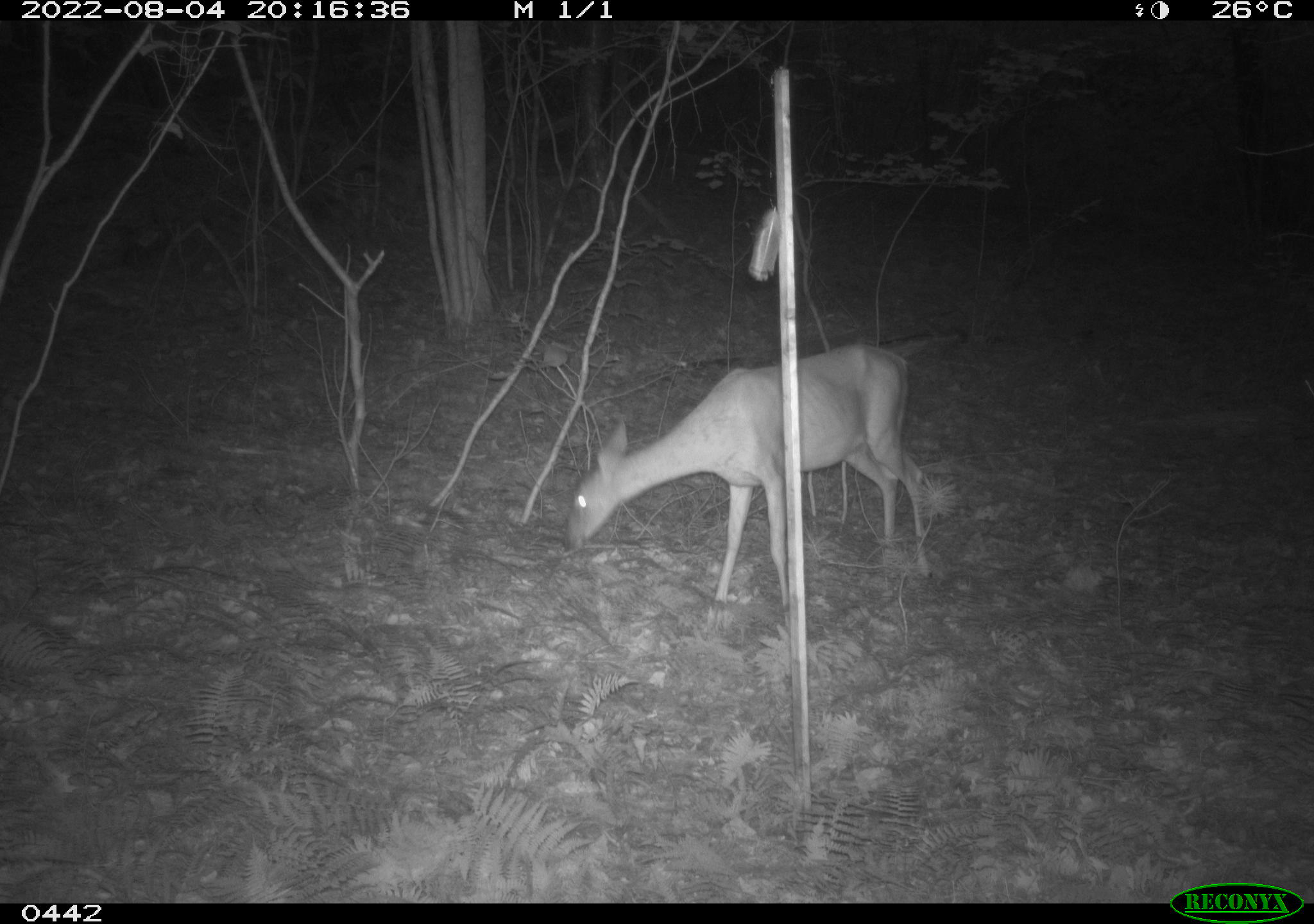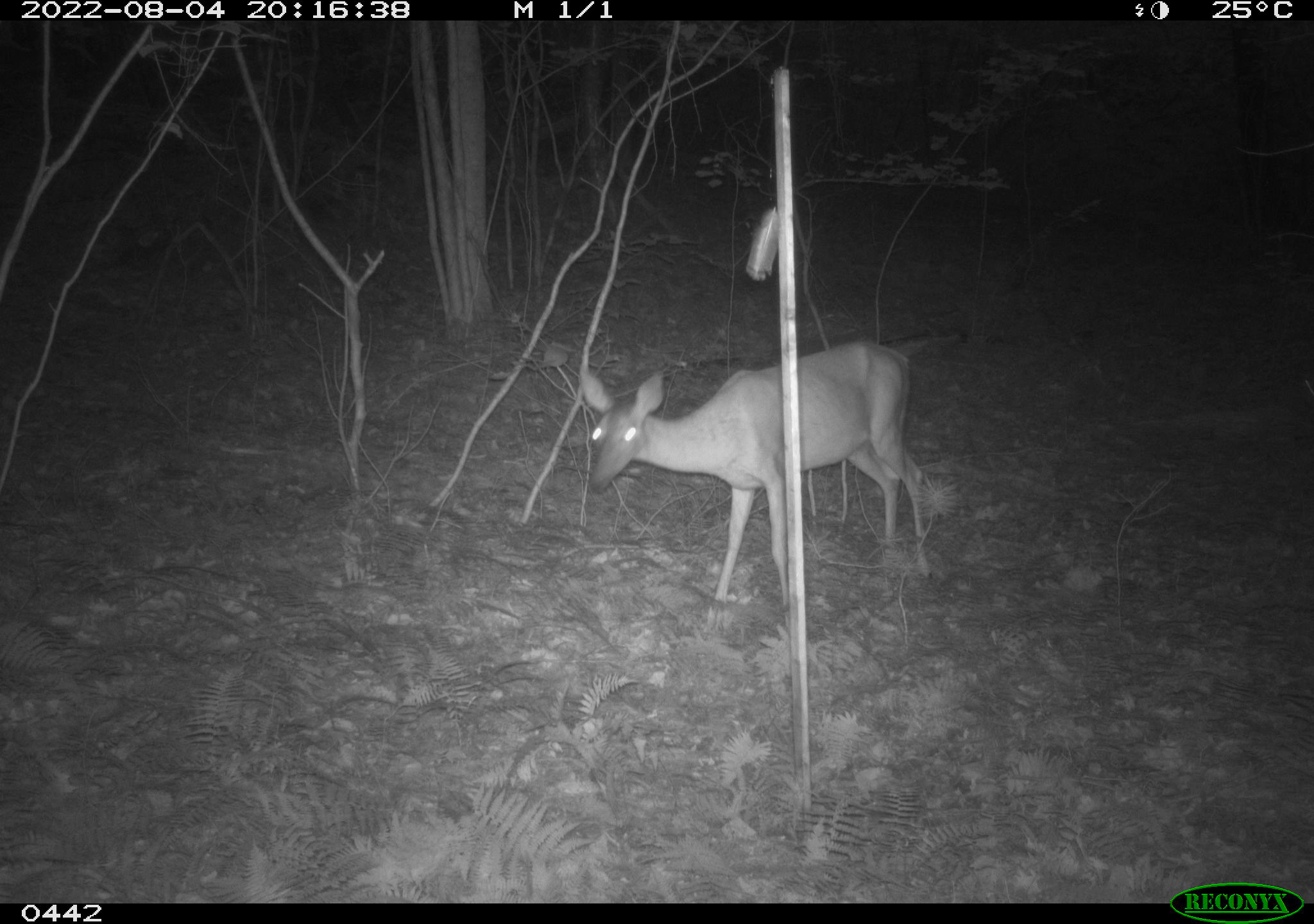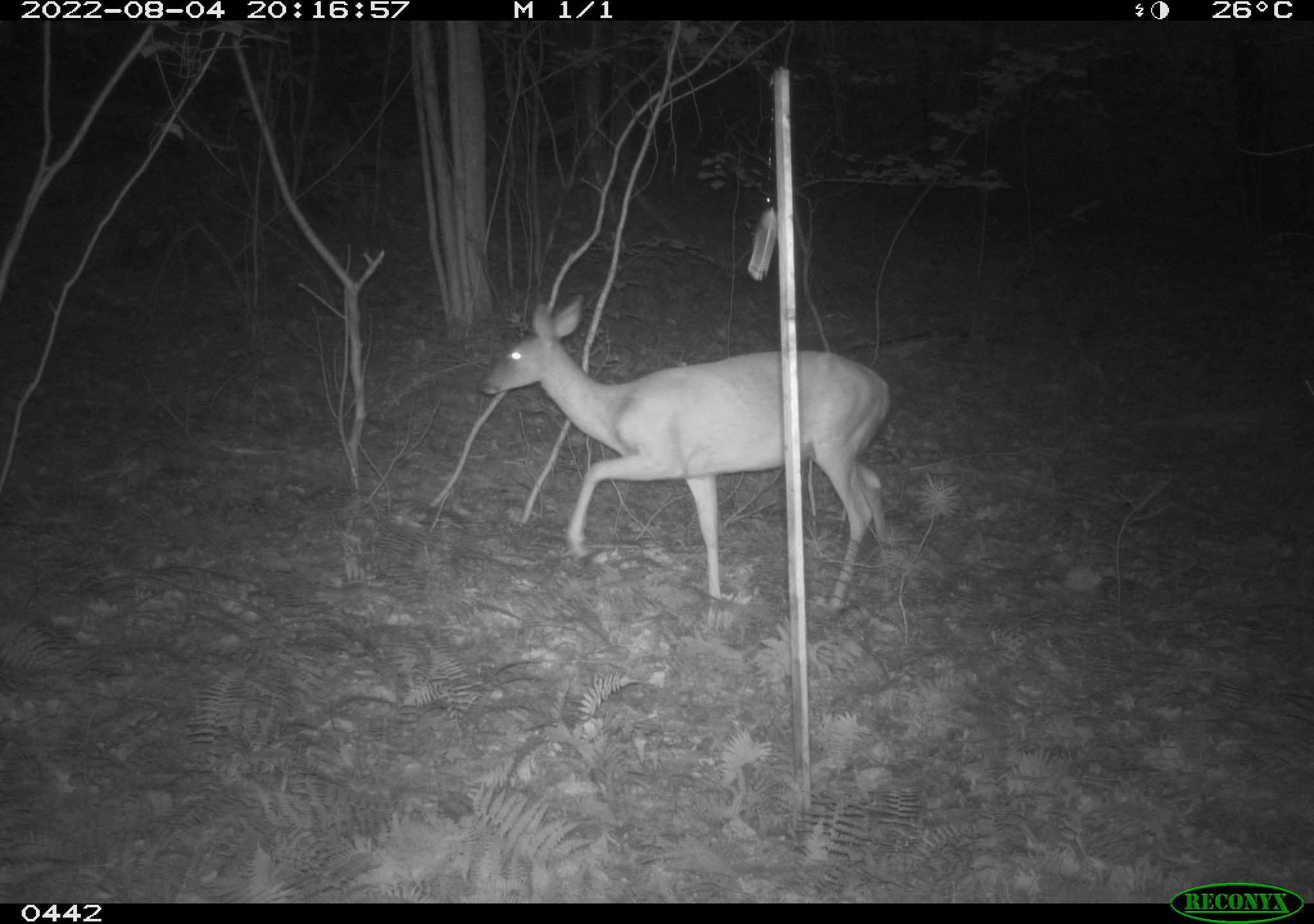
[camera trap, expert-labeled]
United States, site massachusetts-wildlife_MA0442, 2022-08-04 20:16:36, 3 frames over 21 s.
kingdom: Animalia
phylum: Chordata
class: Mammalia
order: Artiodactyla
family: Cervidae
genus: Odocoileus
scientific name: Odocoileus virginianus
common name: white-tailed deer